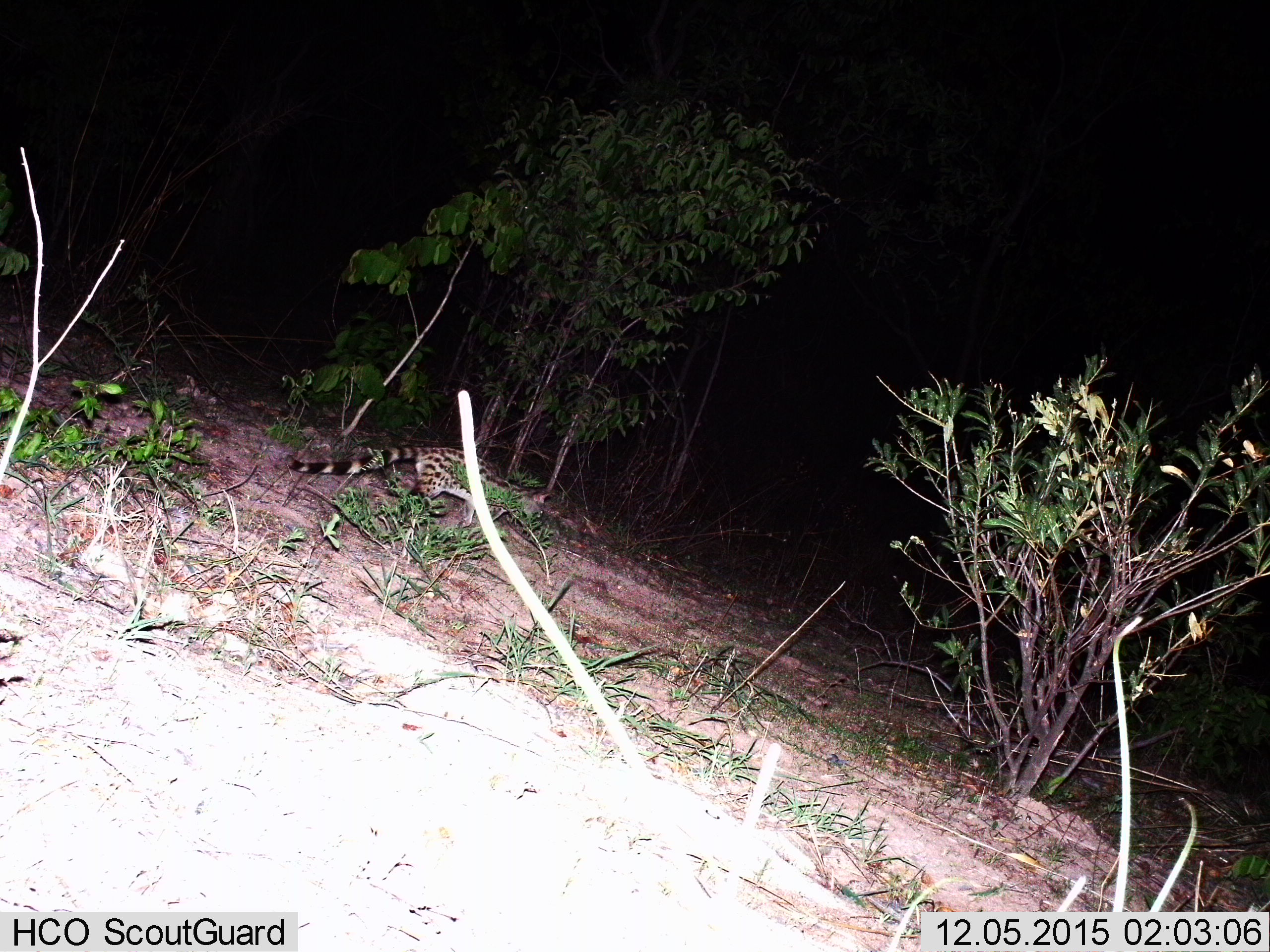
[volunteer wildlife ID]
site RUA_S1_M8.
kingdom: Animalia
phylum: Chordata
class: Mammalia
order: Carnivora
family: Viverridae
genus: Genetta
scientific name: Genetta genetta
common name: small-spotted genet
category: genetcommonsmallspotted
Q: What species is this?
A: Genetcommonsmallspotted (small-spotted genet) (Genetta genetta).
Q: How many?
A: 1.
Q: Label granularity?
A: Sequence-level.